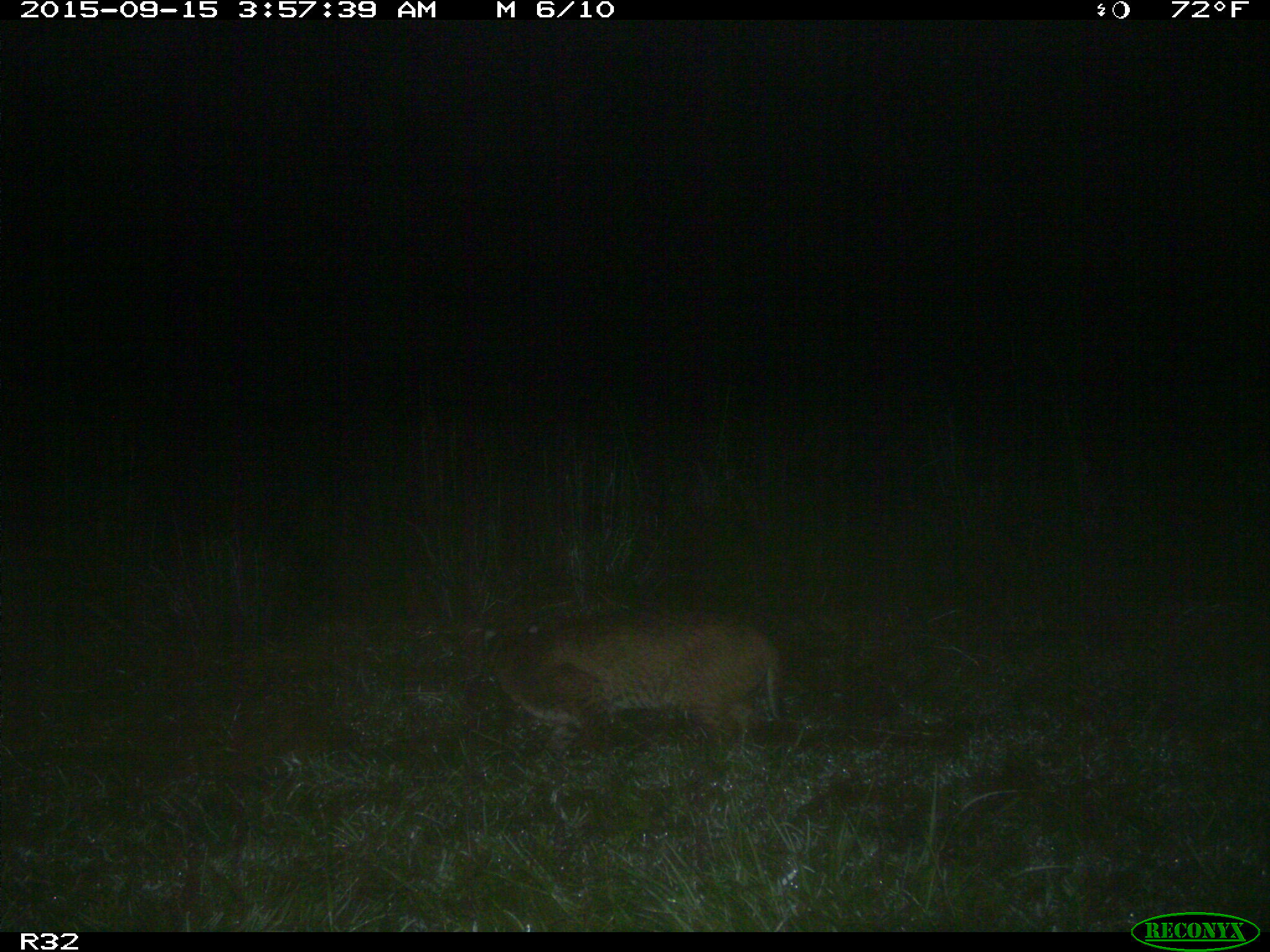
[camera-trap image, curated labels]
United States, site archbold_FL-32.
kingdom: Animalia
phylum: Chordata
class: Mammalia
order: Artiodactyla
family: Bovidae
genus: Bos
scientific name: Bos taurus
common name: domestic cow